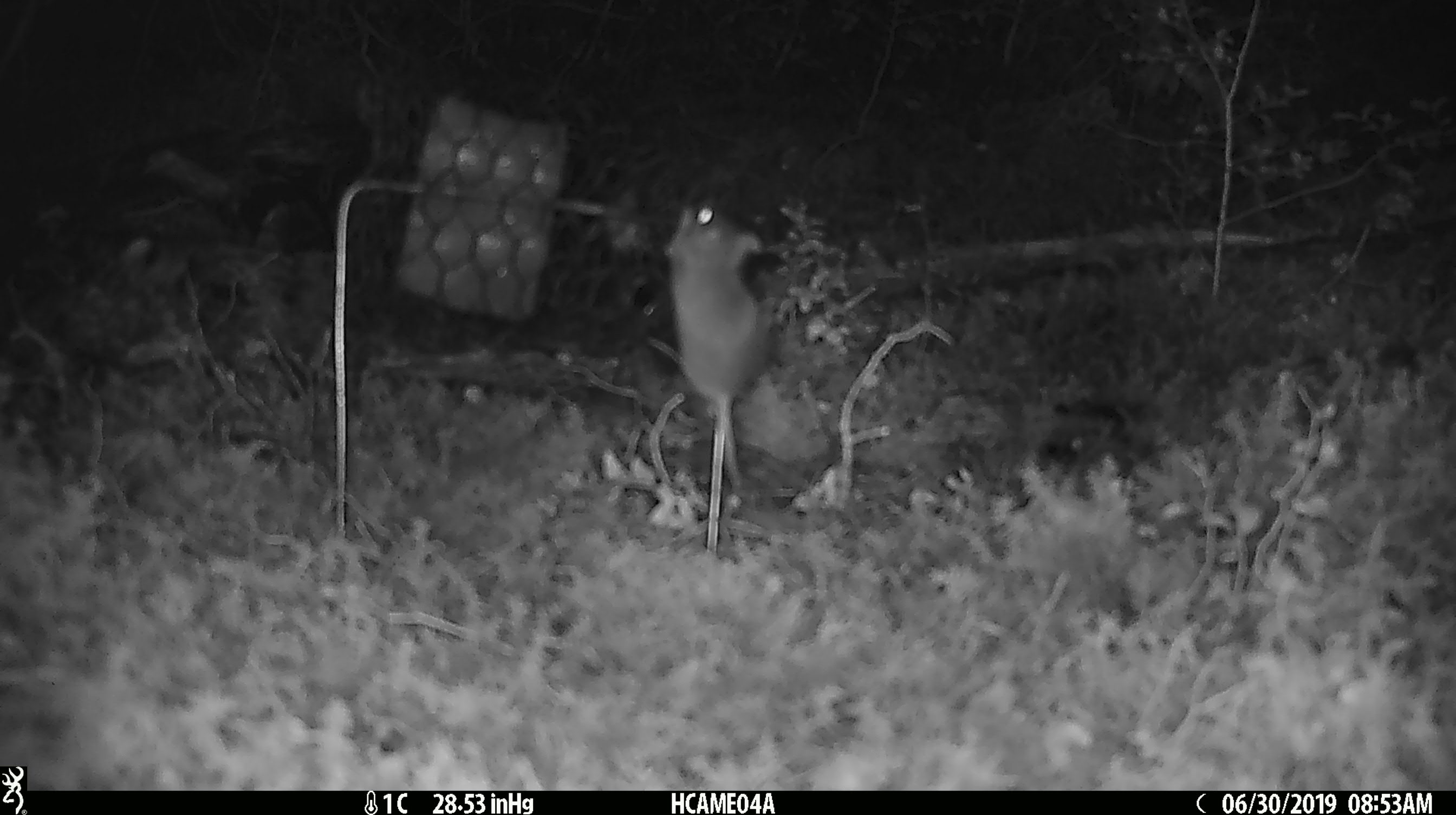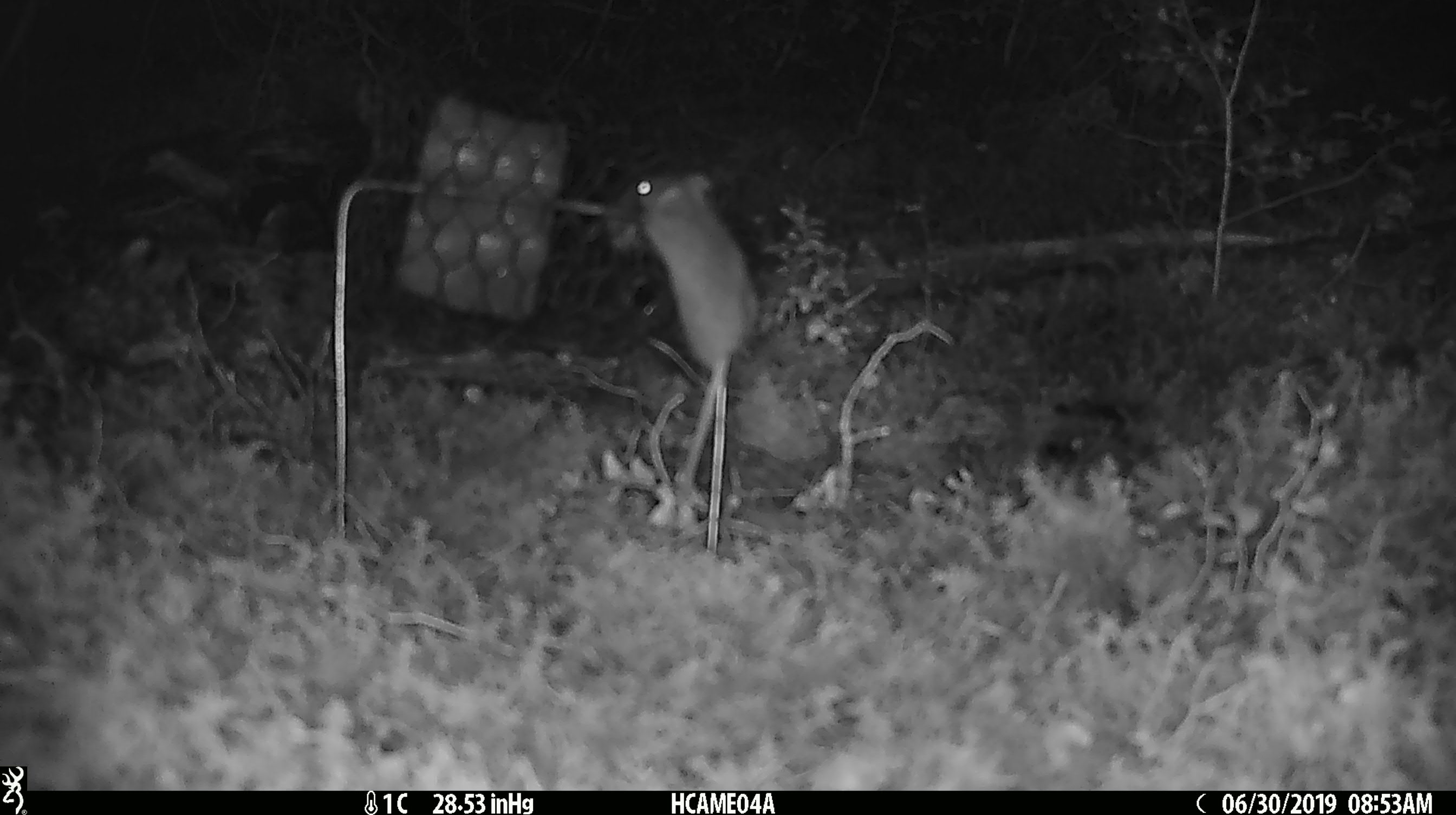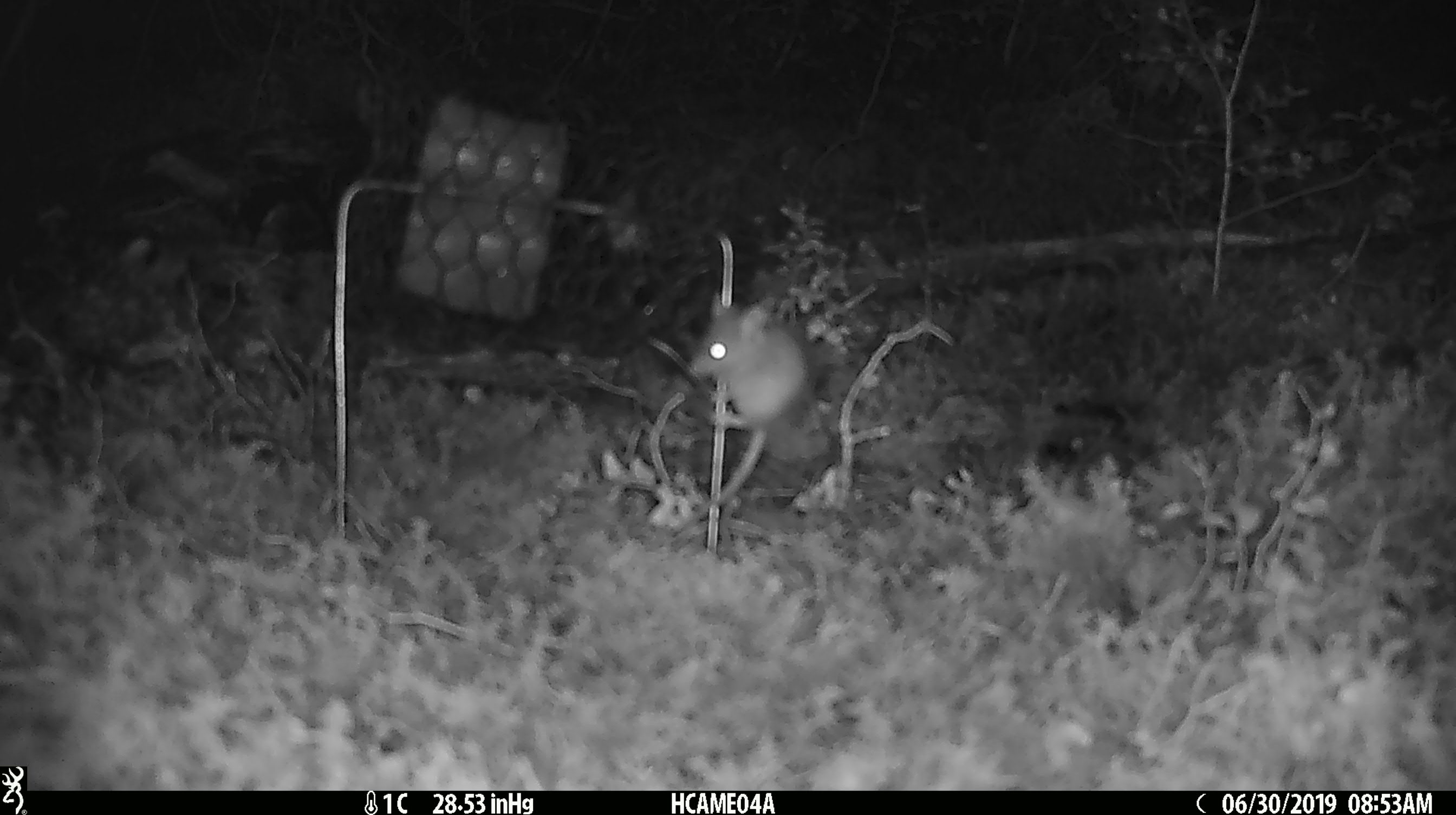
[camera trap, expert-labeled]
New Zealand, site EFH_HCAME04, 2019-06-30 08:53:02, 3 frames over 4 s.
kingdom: Animalia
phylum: Chordata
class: Mammalia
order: Rodentia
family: Muridae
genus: Mus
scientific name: Mus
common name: mouse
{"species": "mouse (Mus)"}